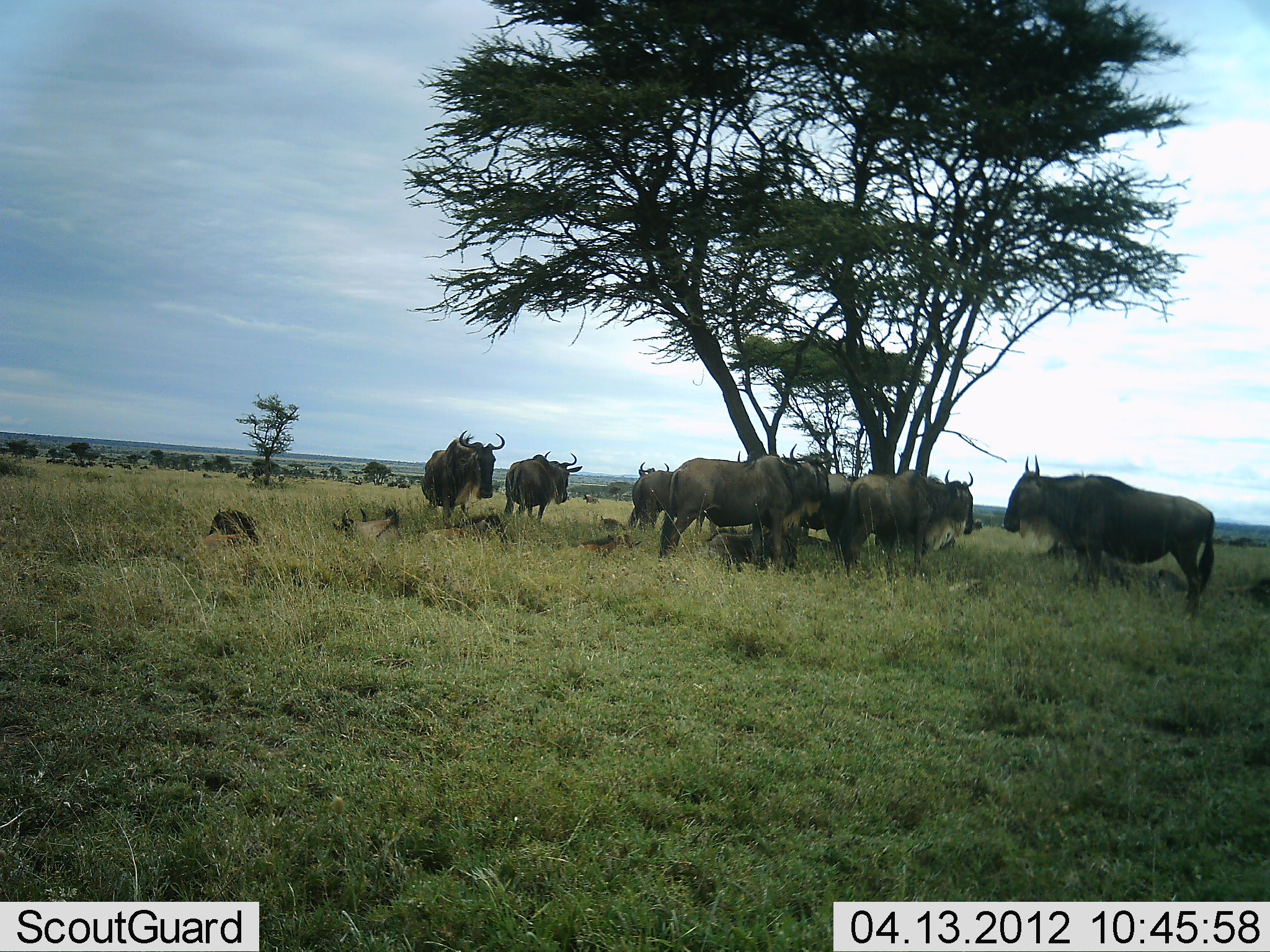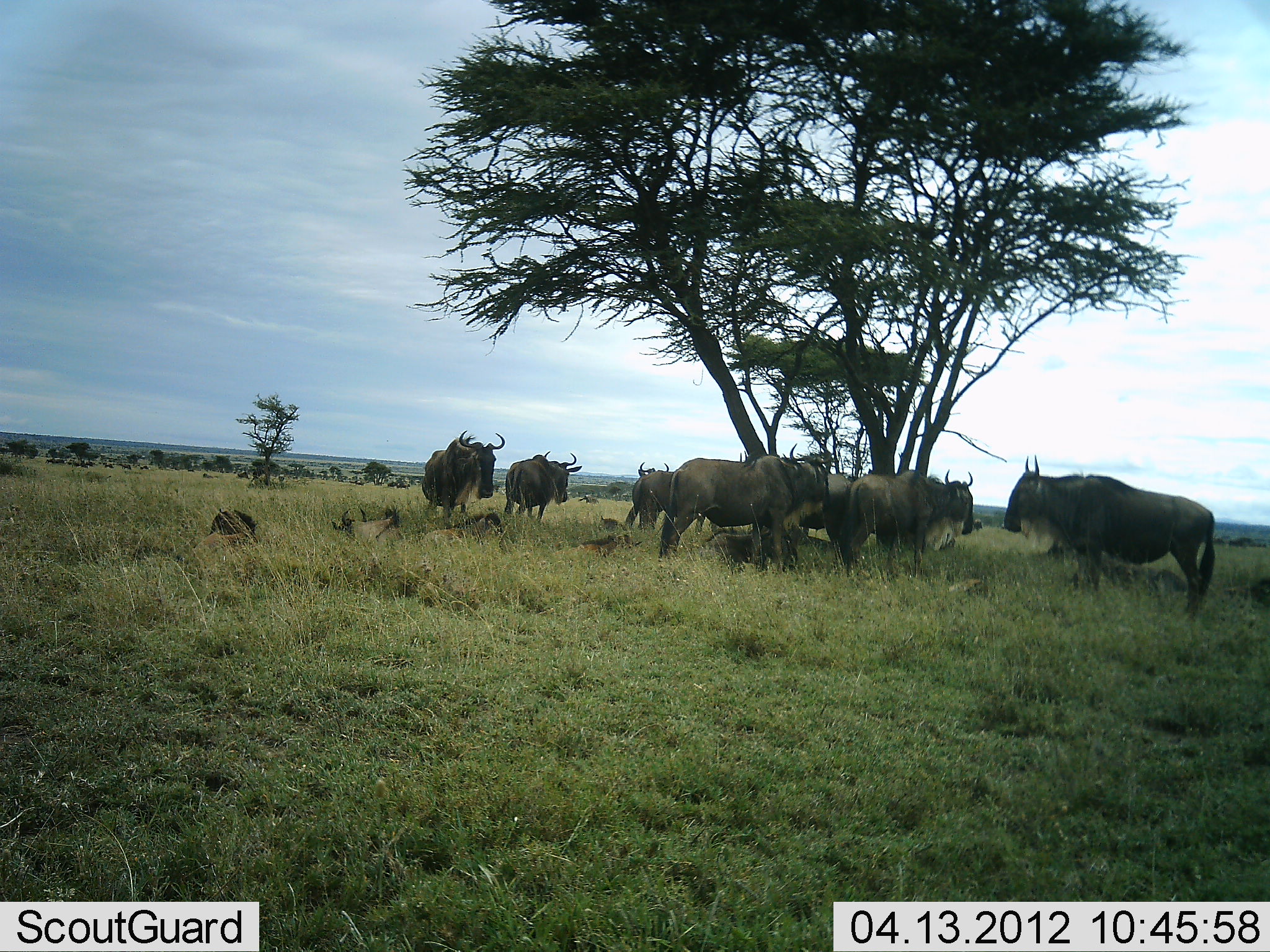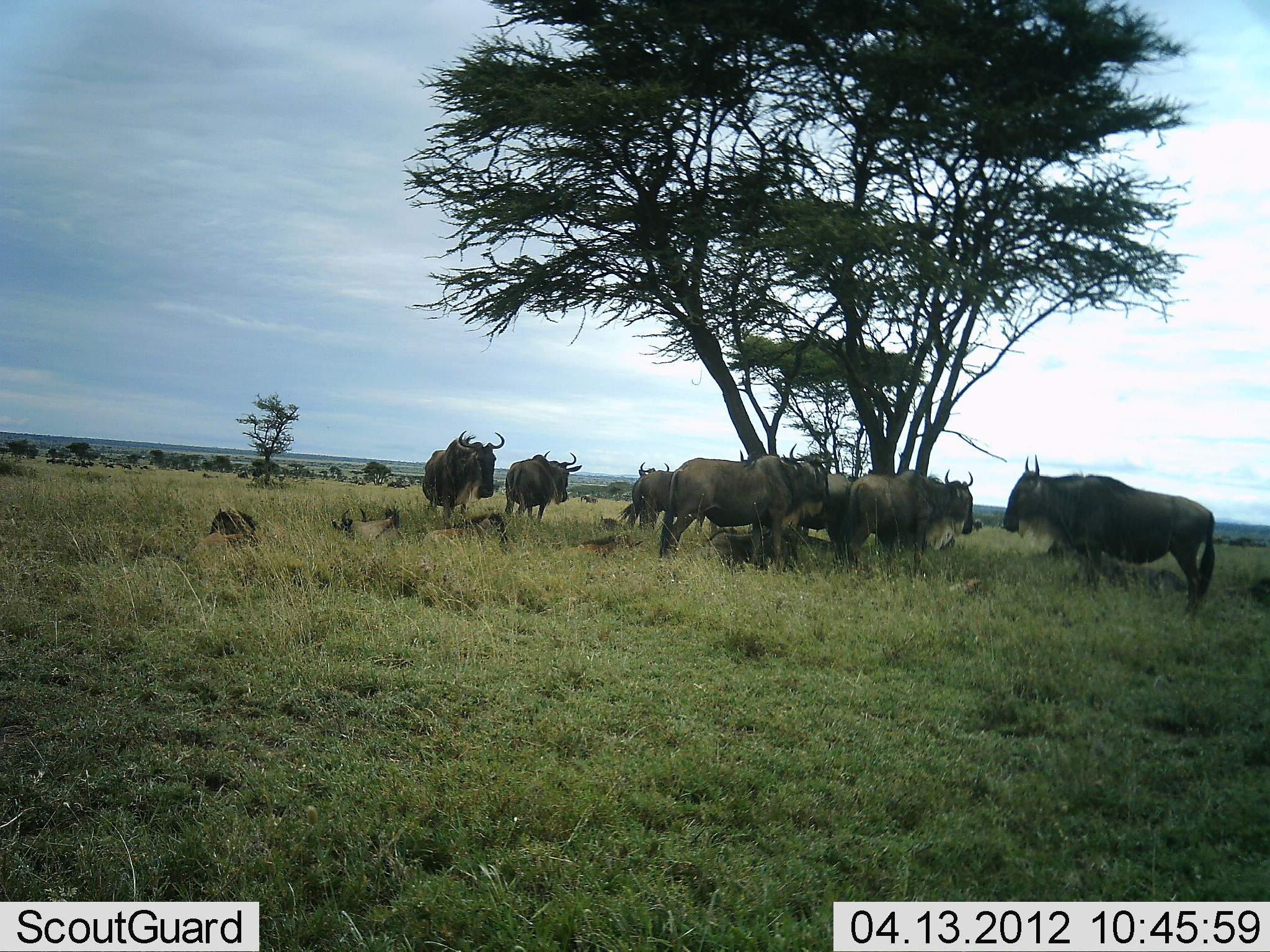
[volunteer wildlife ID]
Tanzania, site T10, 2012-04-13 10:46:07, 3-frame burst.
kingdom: Animalia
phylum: Chordata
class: Mammalia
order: Artiodactyla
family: Bovidae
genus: Connochaetes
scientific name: Connochaetes taurinus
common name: blue wildebeest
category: wildebeest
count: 11-50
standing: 85%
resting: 75%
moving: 0%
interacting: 5%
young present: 40%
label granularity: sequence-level